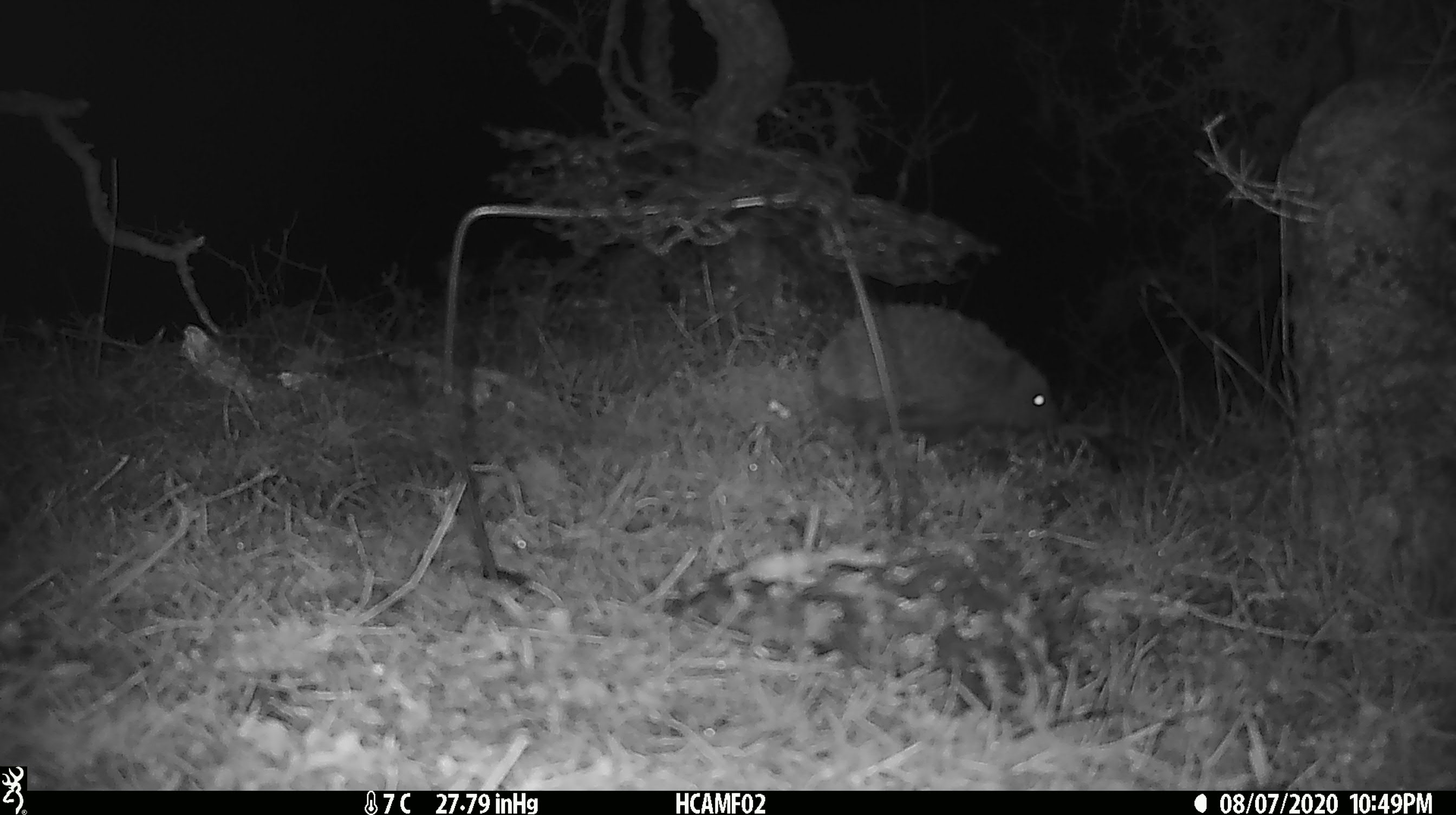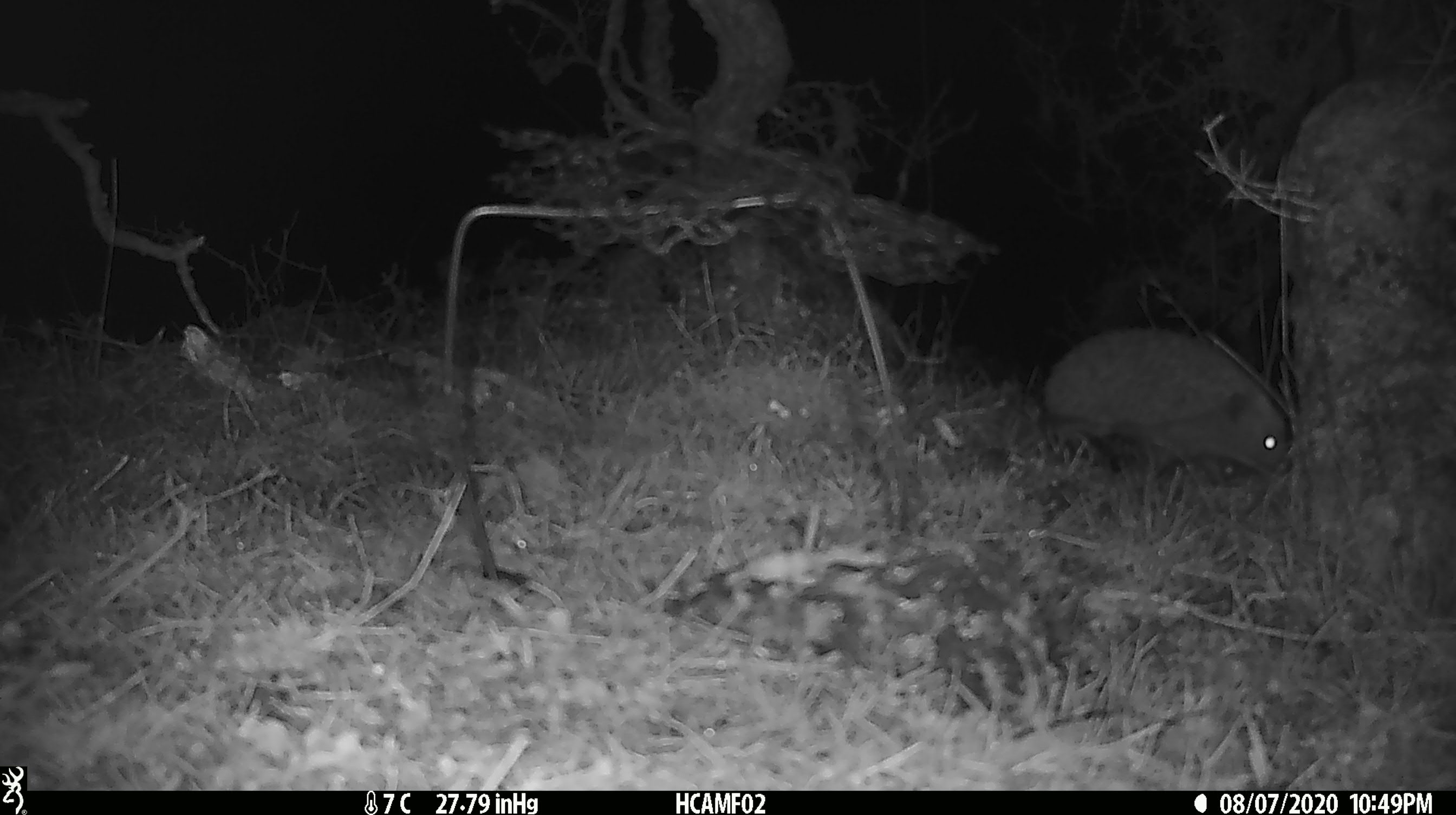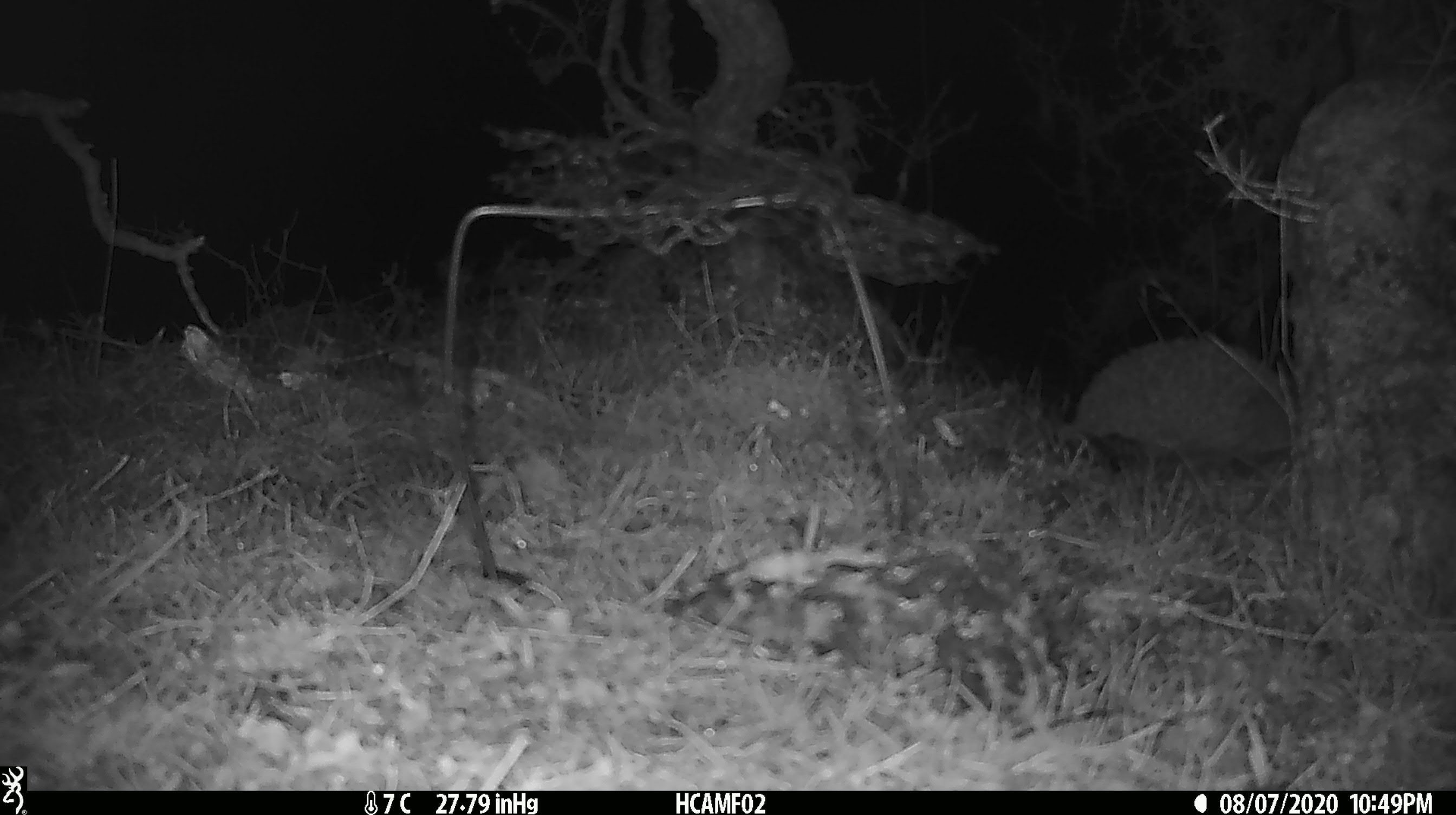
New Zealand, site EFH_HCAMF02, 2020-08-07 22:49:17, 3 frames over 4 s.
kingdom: Animalia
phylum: Chordata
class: Mammalia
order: Eulipotyphla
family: Erinaceidae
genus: Erinaceus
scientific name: Erinaceus europaeus europaeus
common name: european hedgehog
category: hedgehog